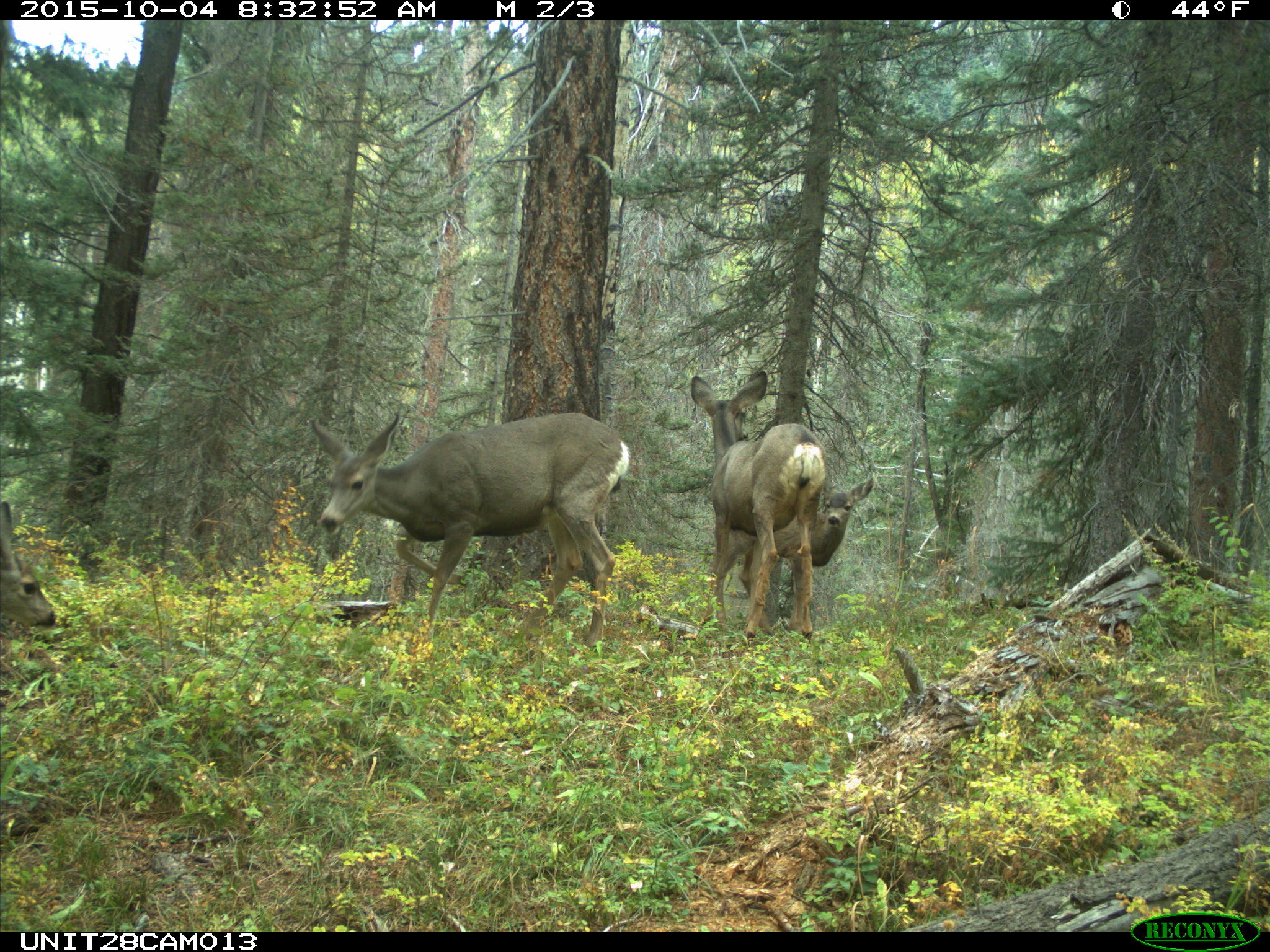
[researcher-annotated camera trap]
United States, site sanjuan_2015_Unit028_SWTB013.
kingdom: Animalia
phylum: Chordata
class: Mammalia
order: Artiodactyla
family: Cervidae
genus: Odocoileus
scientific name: Odocoileus hemionus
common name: mule deer